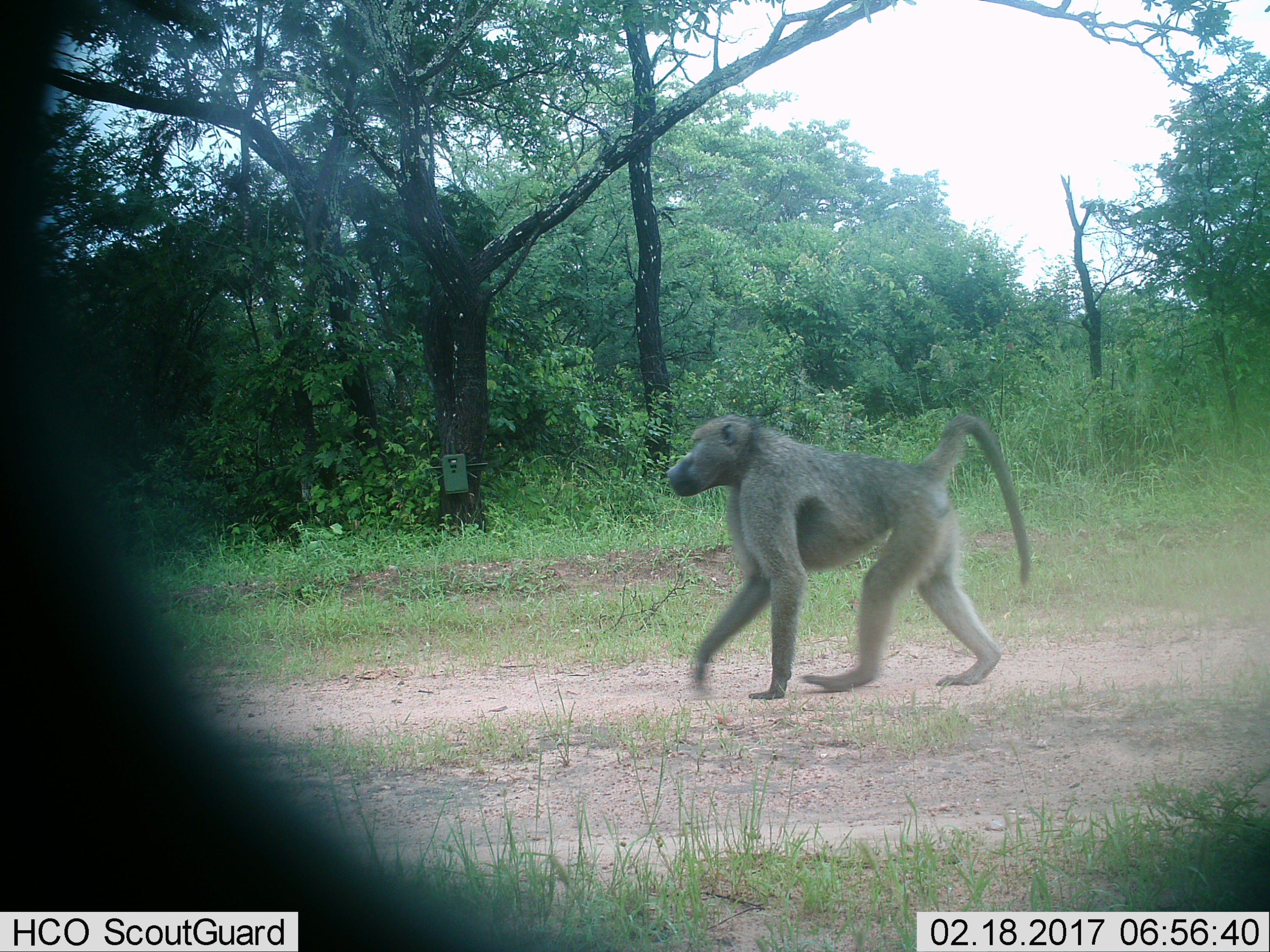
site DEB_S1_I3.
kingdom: Animalia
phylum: Chordata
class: Mammalia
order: Primates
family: Cercopithecidae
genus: Papio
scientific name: Papio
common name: baboon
Baboon (Papio), count 1. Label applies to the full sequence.